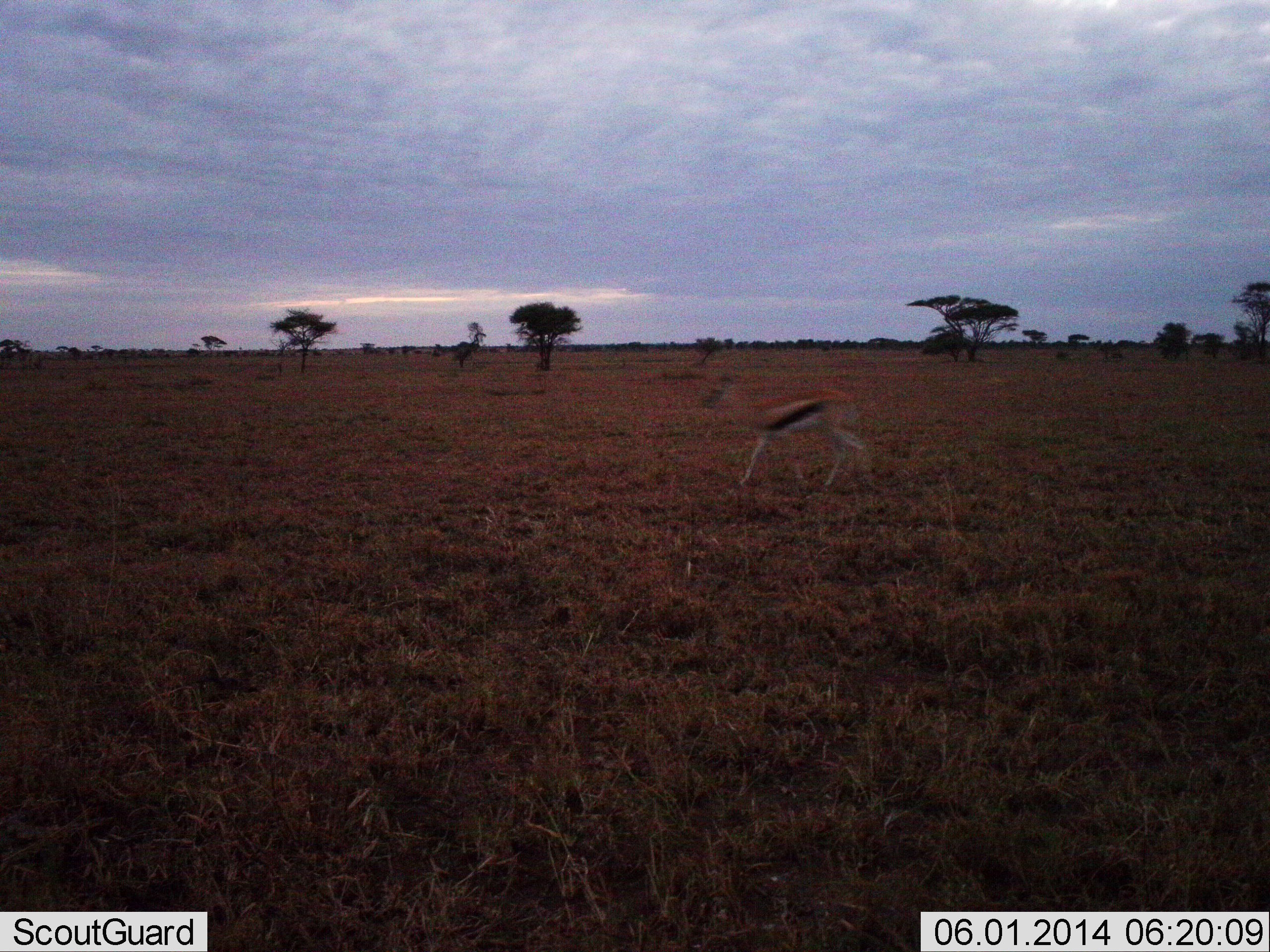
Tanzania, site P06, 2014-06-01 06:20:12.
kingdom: Animalia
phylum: Chordata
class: Mammalia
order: Artiodactyla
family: Bovidae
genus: Eudorcas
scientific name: Eudorcas thomsonii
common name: thomson's gazelle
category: gazellethomsons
Gazellethomsons (thomson's gazelle) (Eudorcas thomsonii), count 1. Behavior (volunteer vote fractions): standing 10%, resting 0%, moving 70%, interacting 0%. Young present (vote fraction): 0%. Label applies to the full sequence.